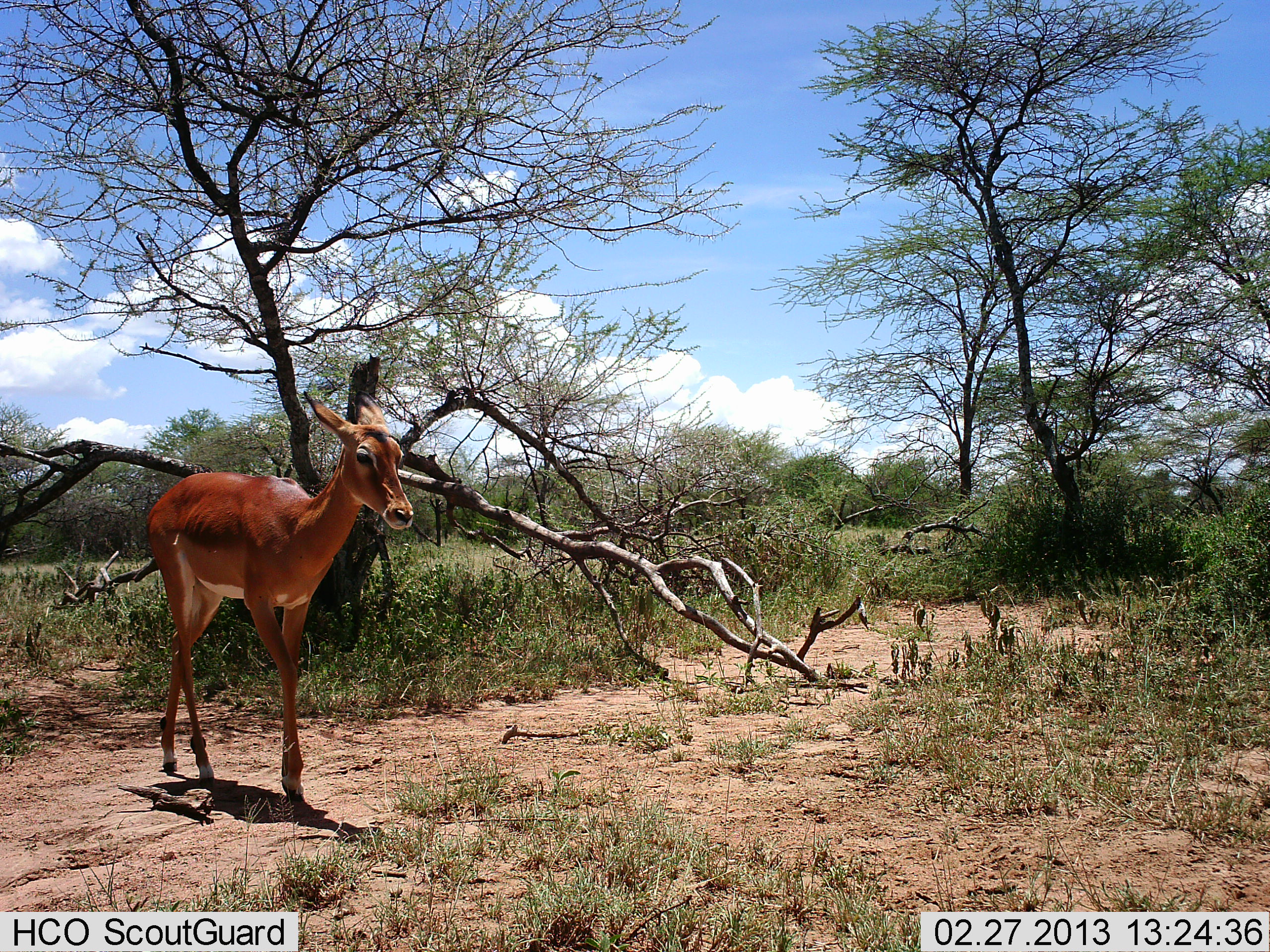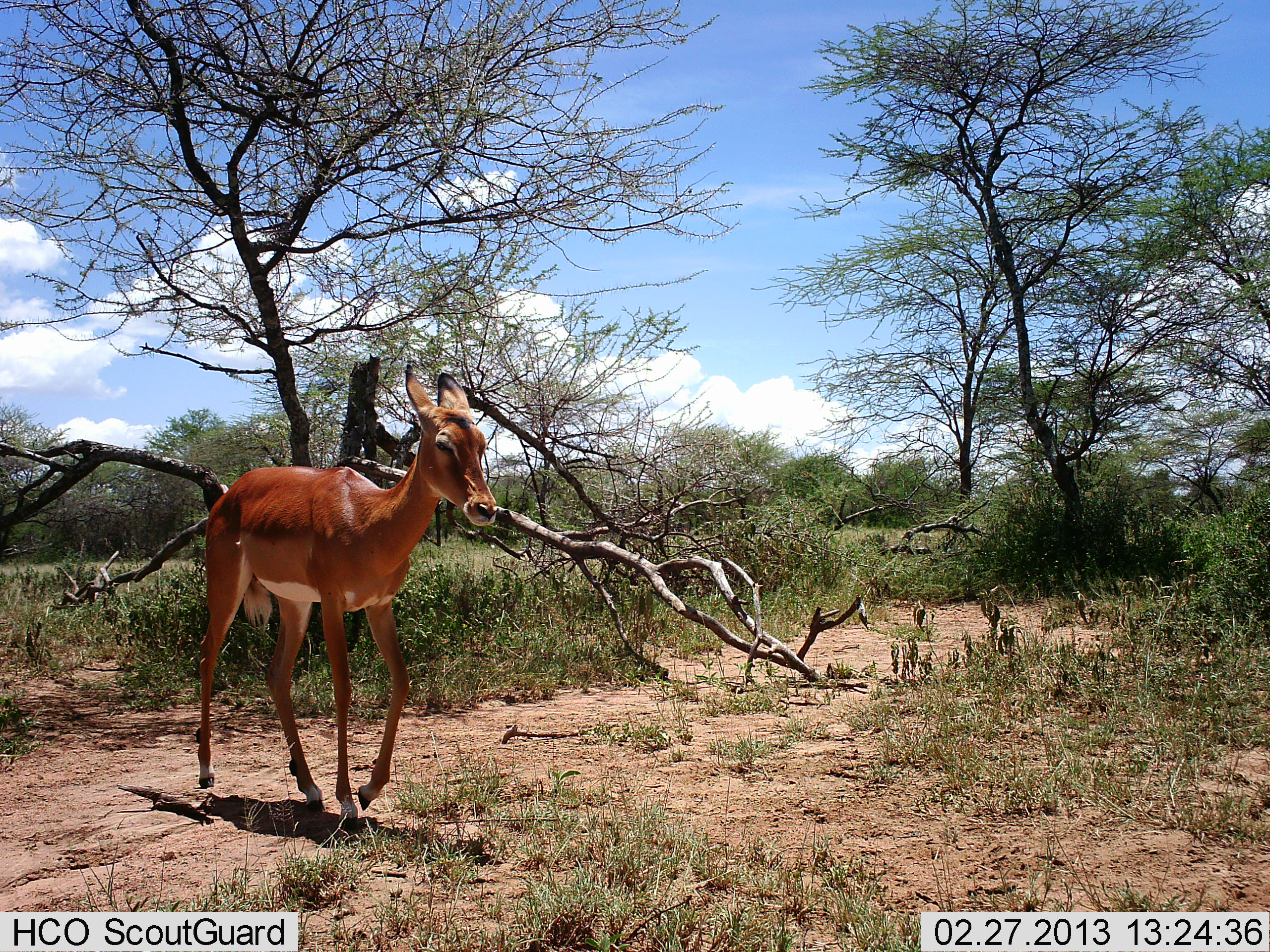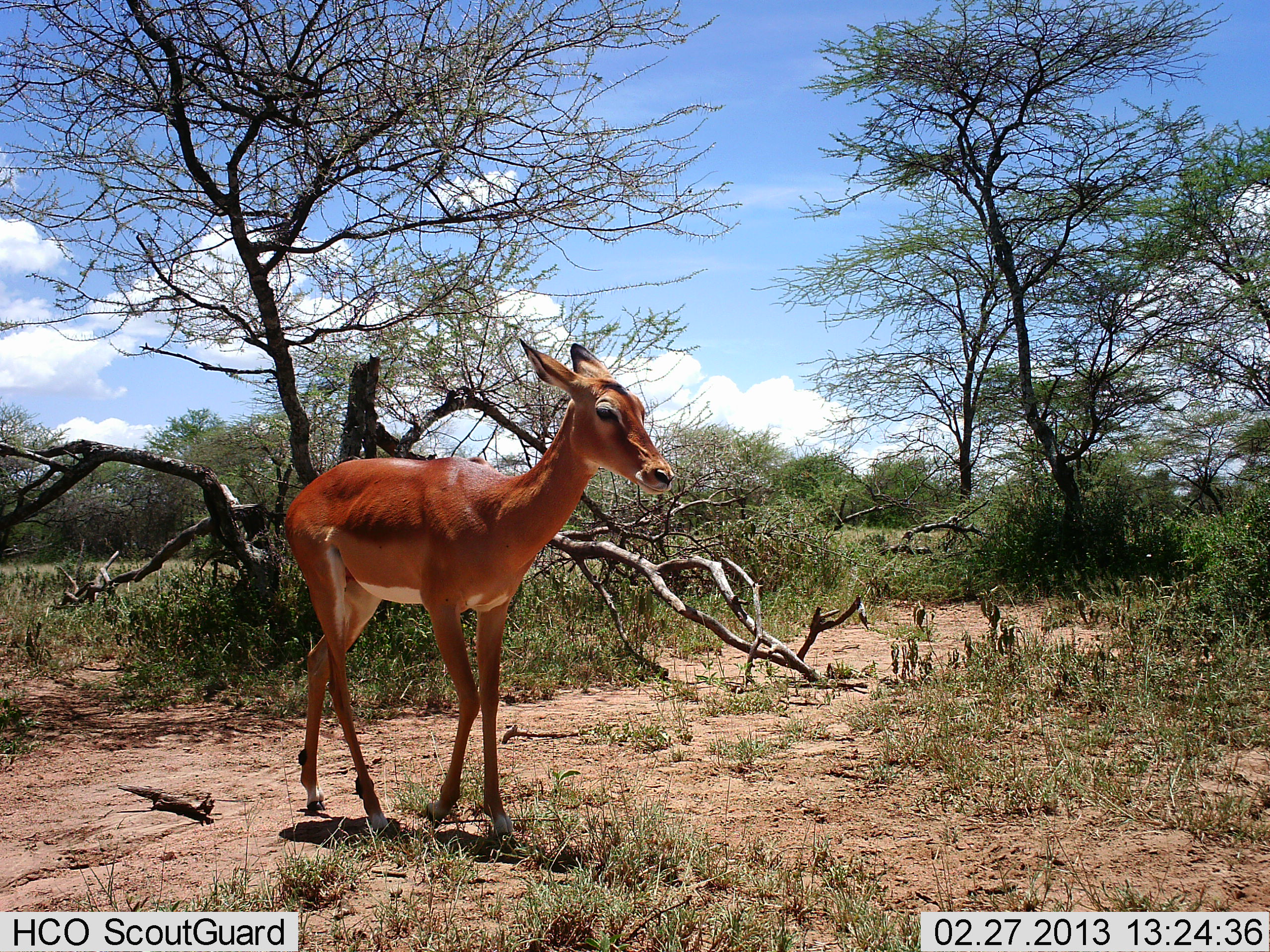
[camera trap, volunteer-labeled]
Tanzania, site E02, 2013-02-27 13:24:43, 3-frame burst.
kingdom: Animalia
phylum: Chordata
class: Mammalia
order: Artiodactyla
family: Bovidae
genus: Aepyceros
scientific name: Aepyceros melampus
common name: impala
Impala (Aepyceros melampus), count 1. Behavior (volunteer vote fractions): standing 0%, resting 0%, moving 100%, interacting 0%. Young present (vote fraction): 0%. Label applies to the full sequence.